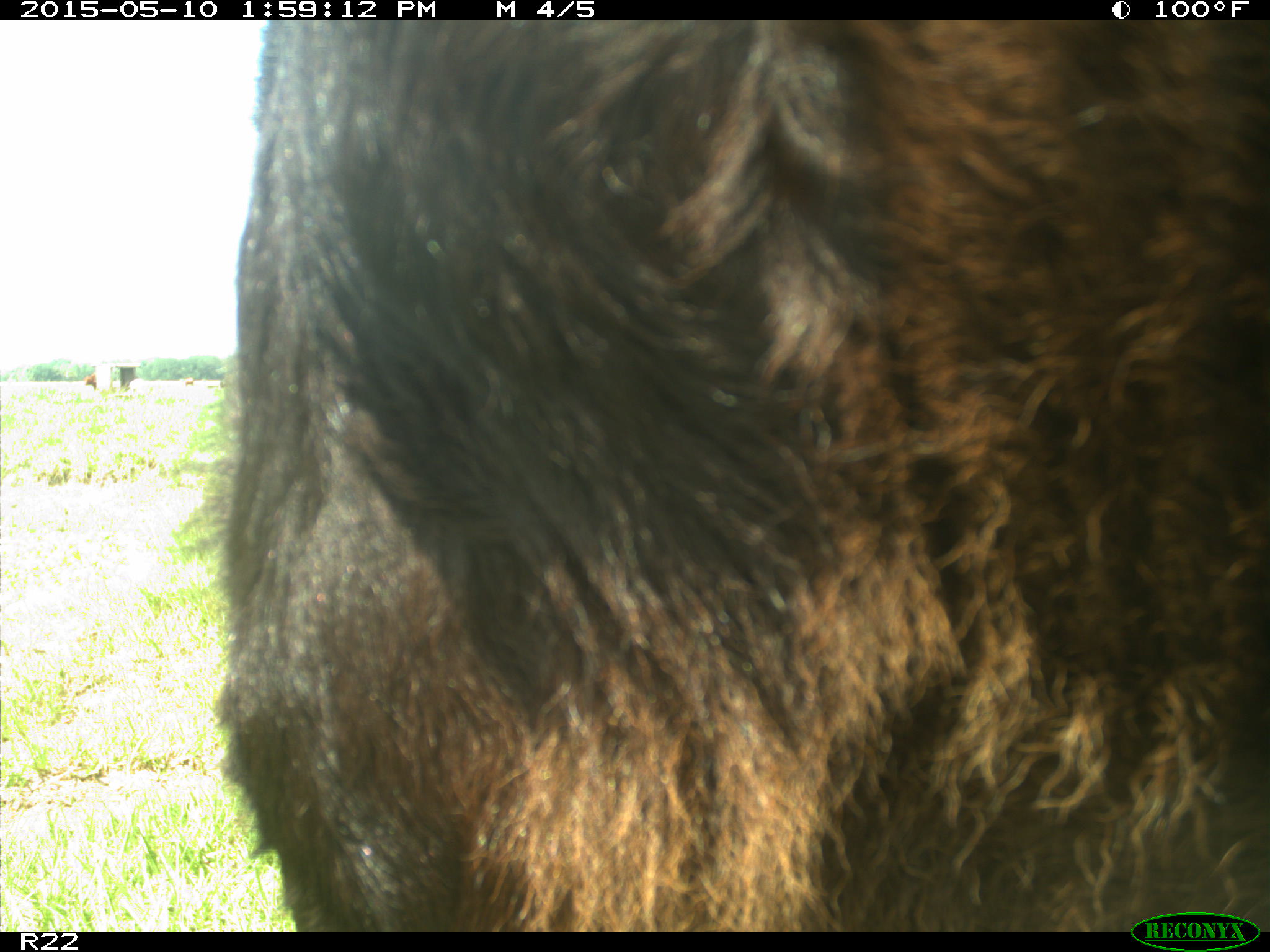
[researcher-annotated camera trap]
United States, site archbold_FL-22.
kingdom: Animalia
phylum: Chordata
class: Mammalia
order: Artiodactyla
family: Bovidae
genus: Bos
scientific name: Bos taurus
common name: domestic cow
Bos taurus (domestic cow).